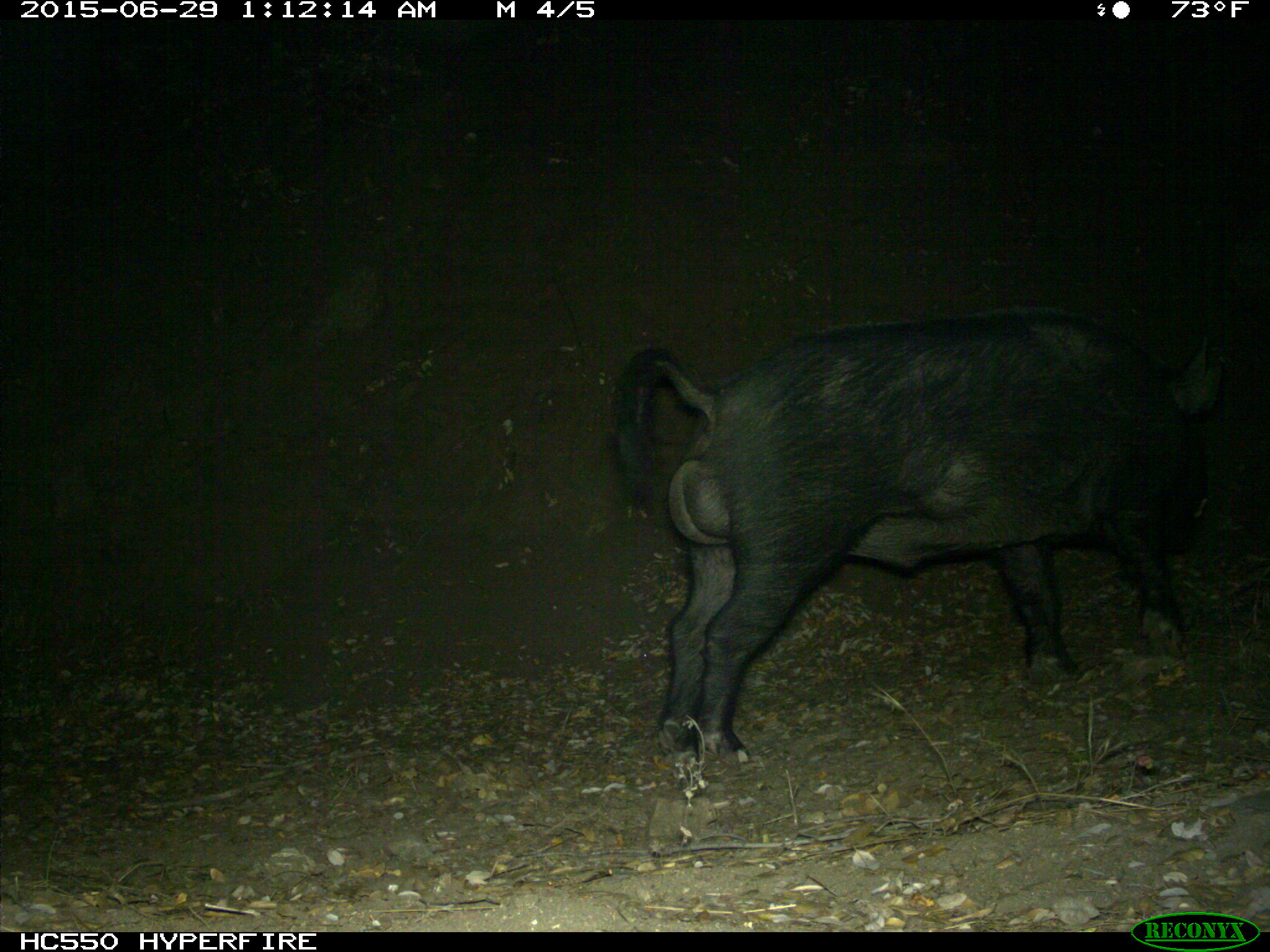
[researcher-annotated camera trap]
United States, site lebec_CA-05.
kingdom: Animalia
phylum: Chordata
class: Mammalia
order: Artiodactyla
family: Suidae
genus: Sus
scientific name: Sus scrofa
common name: wild boar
Sus scrofa (wild boar).